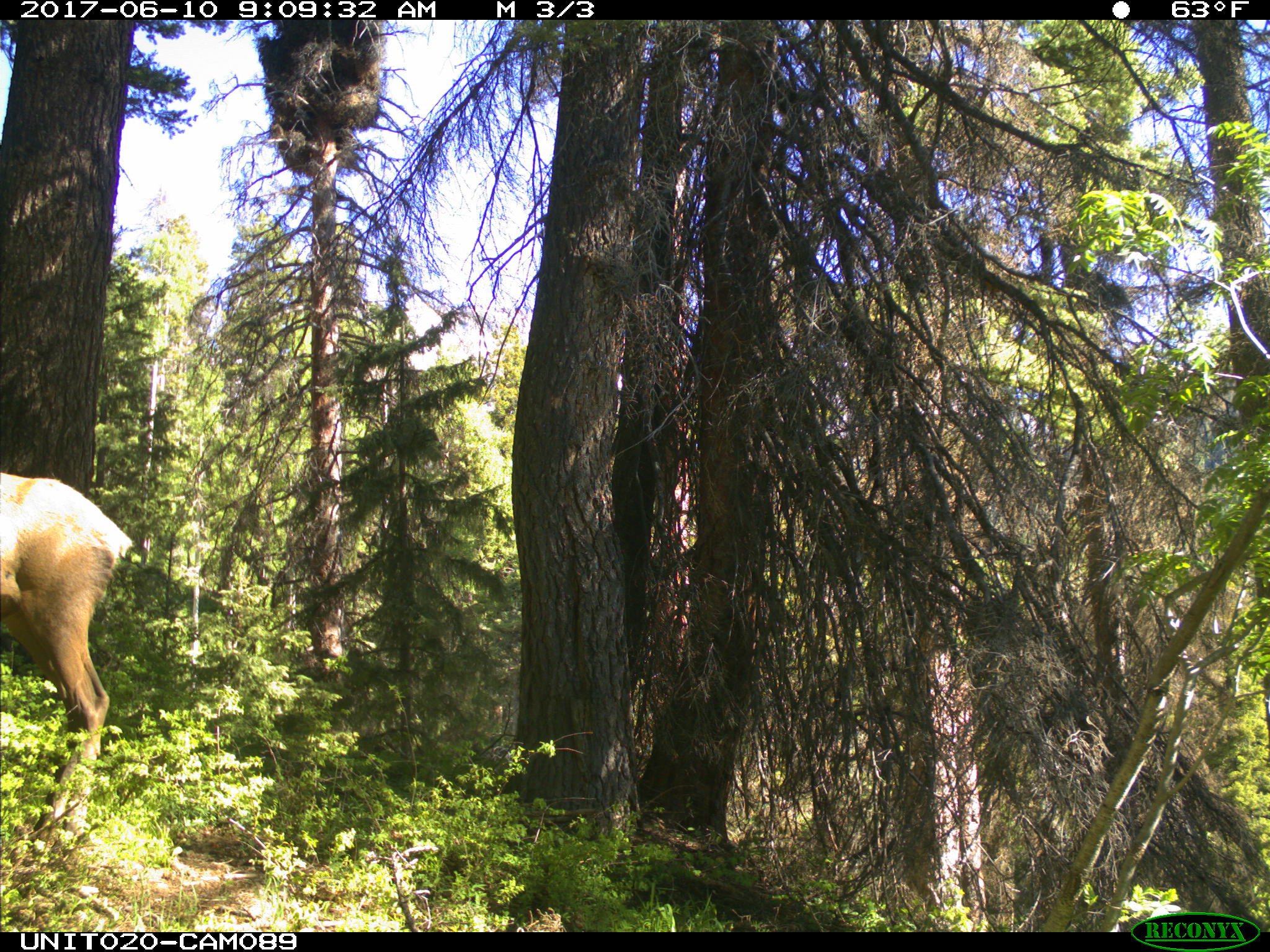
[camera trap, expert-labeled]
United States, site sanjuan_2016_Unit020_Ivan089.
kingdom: Animalia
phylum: Chordata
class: Mammalia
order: Artiodactyla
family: Cervidae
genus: Cervus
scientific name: Cervus elaphus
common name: red deer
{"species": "Cervus elaphus (red deer)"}